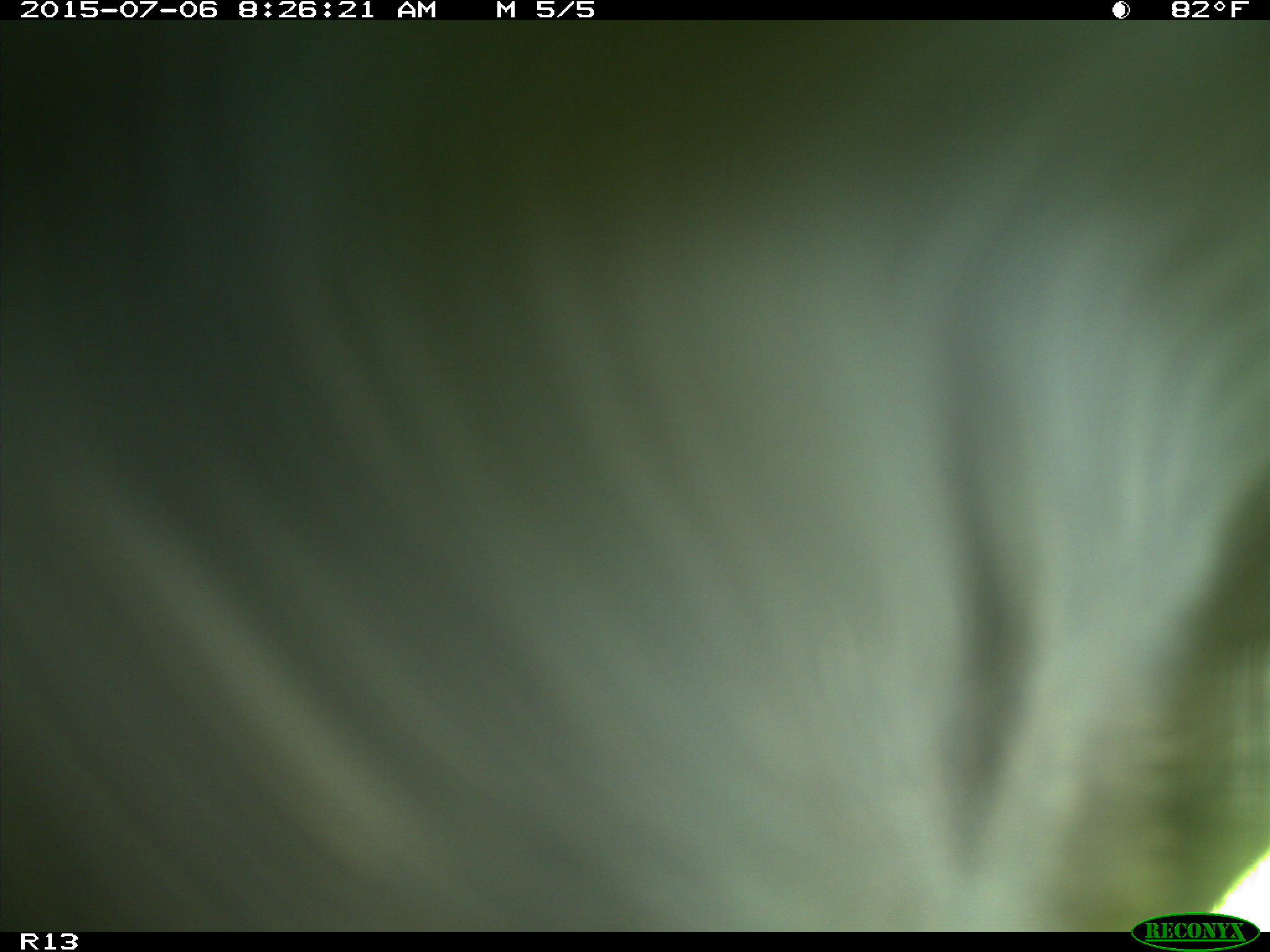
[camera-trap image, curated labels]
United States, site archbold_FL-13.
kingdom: Animalia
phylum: Chordata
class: Mammalia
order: Artiodactyla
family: Bovidae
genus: Bos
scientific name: Bos taurus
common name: domestic cow